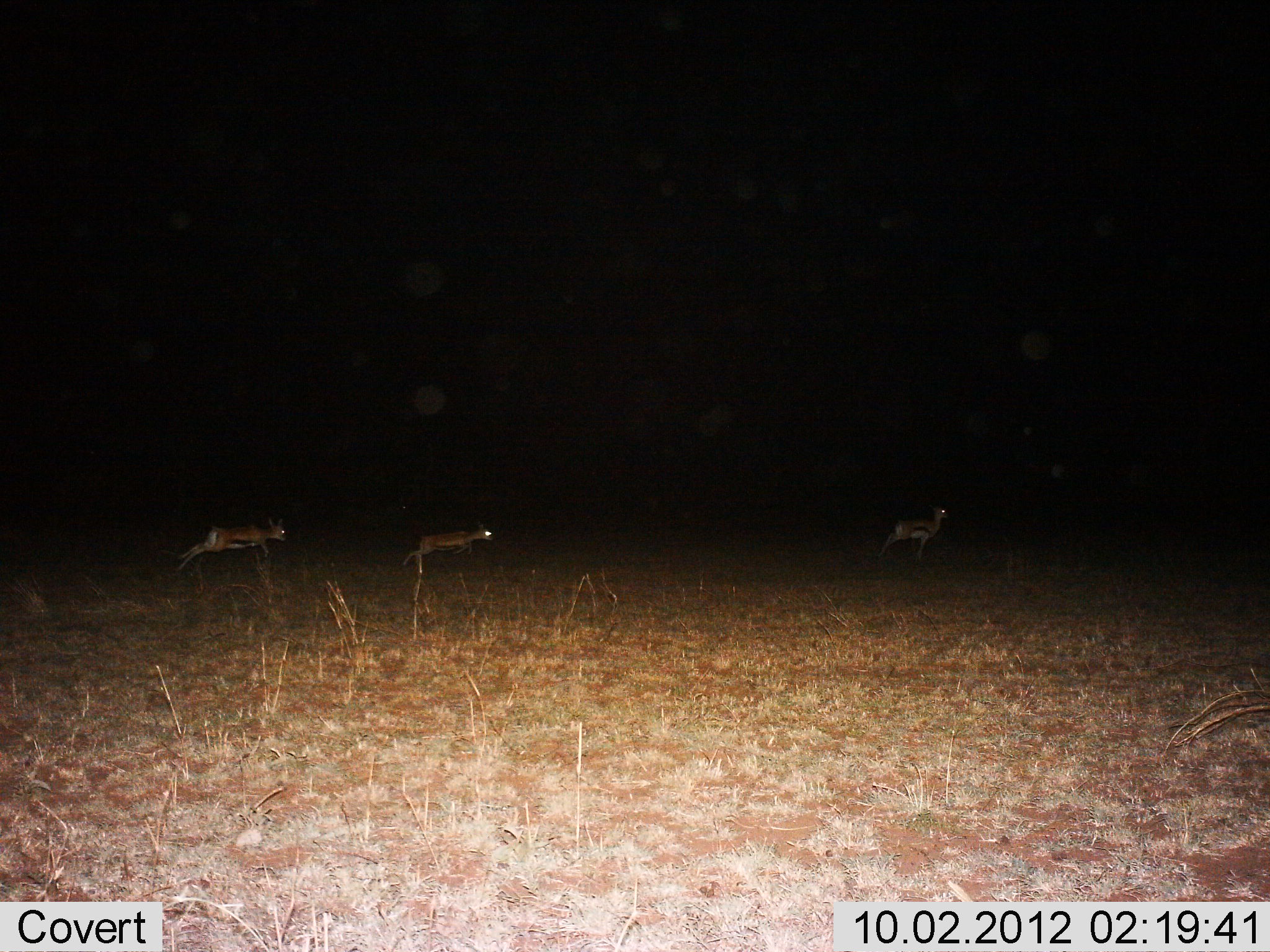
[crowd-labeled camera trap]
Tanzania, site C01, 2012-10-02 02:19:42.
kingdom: Animalia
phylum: Chordata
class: Mammalia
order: Artiodactyla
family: Bovidae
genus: Eudorcas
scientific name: Eudorcas thomsonii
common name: thomson's gazelle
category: gazellethomsons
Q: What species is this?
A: Gazellethomsons (thomson's gazelle) (Eudorcas thomsonii).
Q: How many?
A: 3.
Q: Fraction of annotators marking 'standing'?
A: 20%.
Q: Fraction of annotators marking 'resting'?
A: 0%.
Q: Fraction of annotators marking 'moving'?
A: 90%.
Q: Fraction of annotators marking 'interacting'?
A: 0%.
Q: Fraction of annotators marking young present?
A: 10%.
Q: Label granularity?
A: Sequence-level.